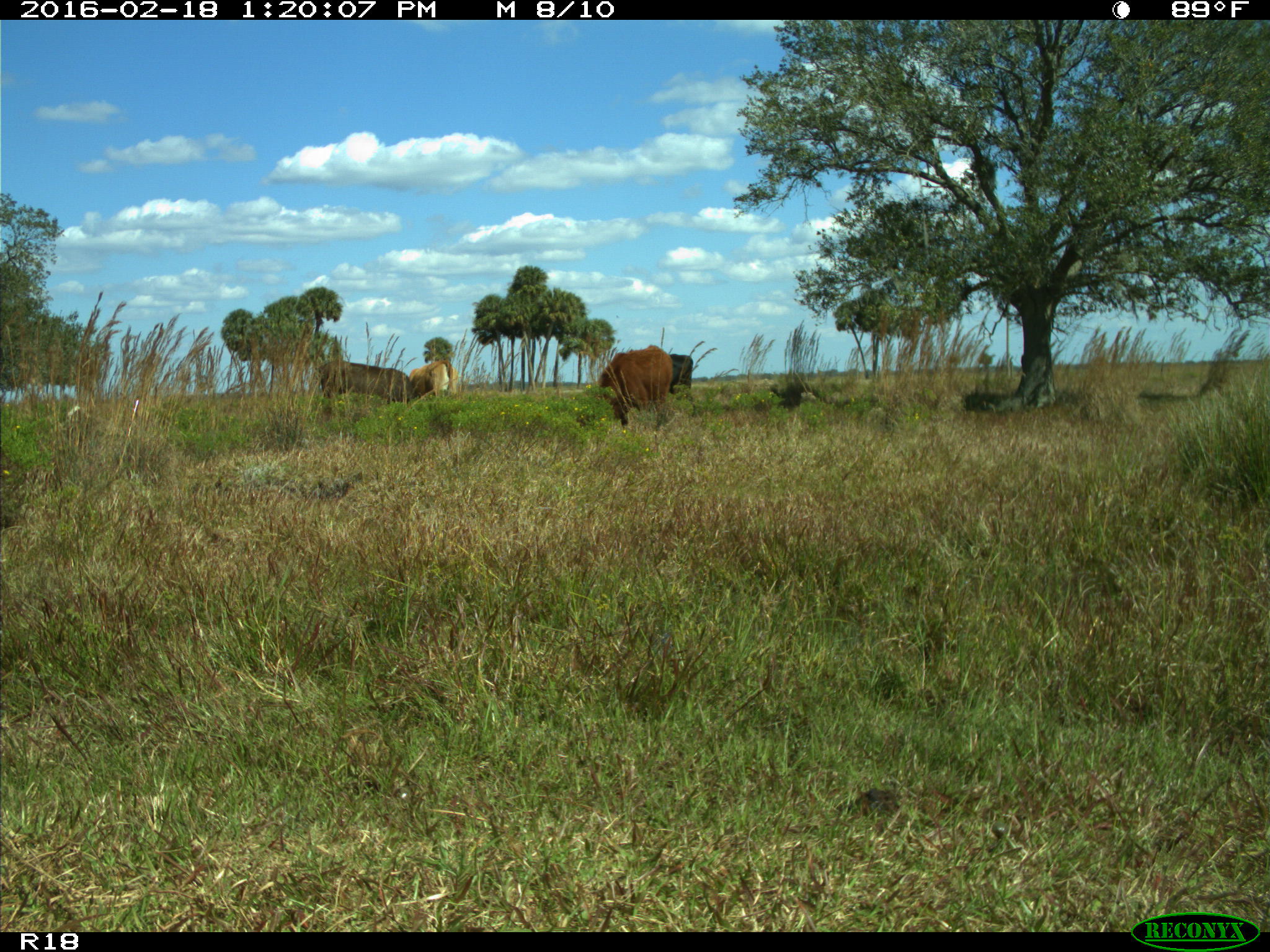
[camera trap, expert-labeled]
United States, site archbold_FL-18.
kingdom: Animalia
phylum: Chordata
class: Mammalia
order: Artiodactyla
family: Bovidae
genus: Bos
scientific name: Bos taurus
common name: domestic cow